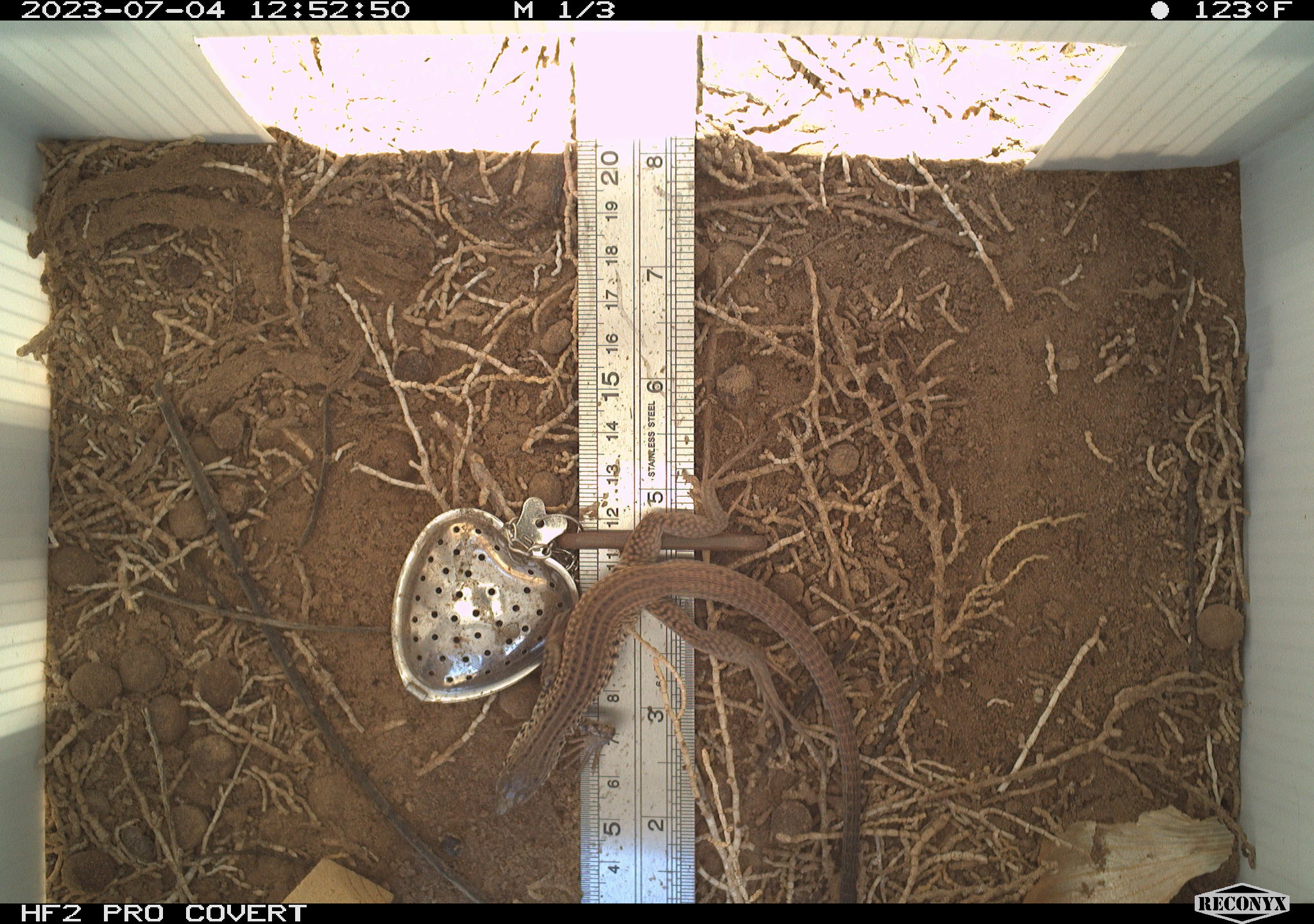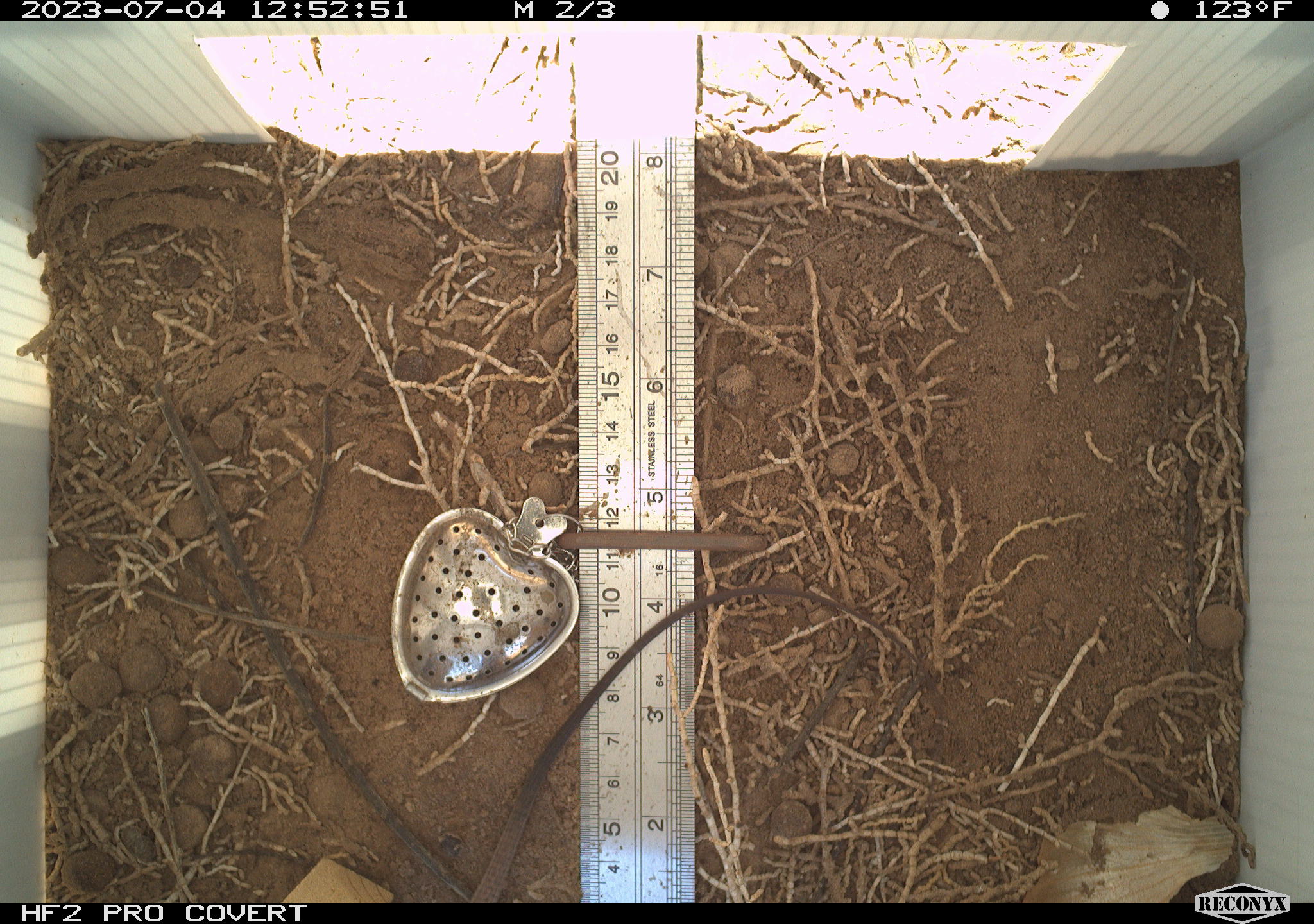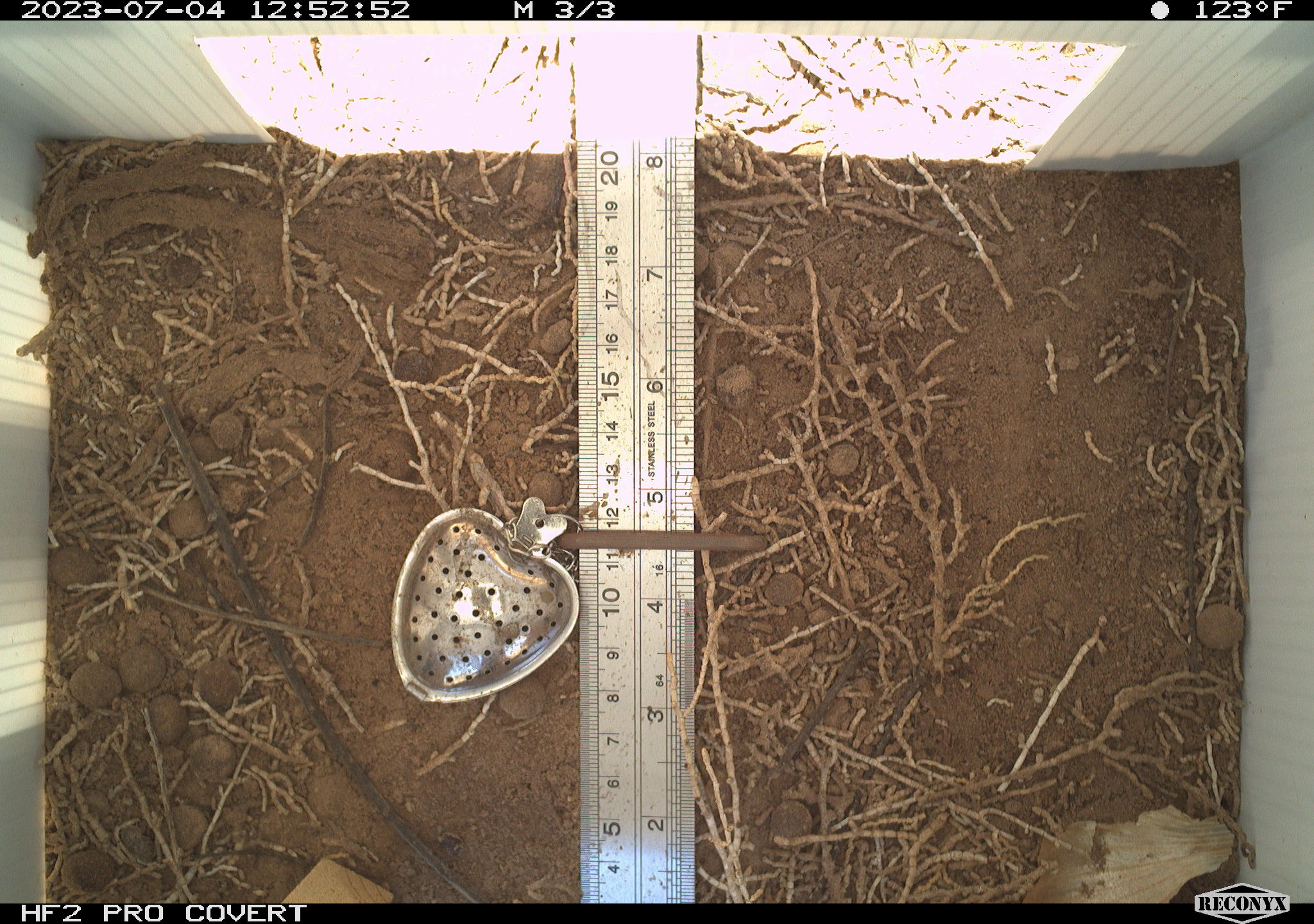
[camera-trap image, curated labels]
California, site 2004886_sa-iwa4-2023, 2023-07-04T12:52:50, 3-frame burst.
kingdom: Animalia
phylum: Chordata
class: Reptilia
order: Squamata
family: Teiidae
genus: Aspidoscelis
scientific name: Aspidoscelis tigris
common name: western whiptail